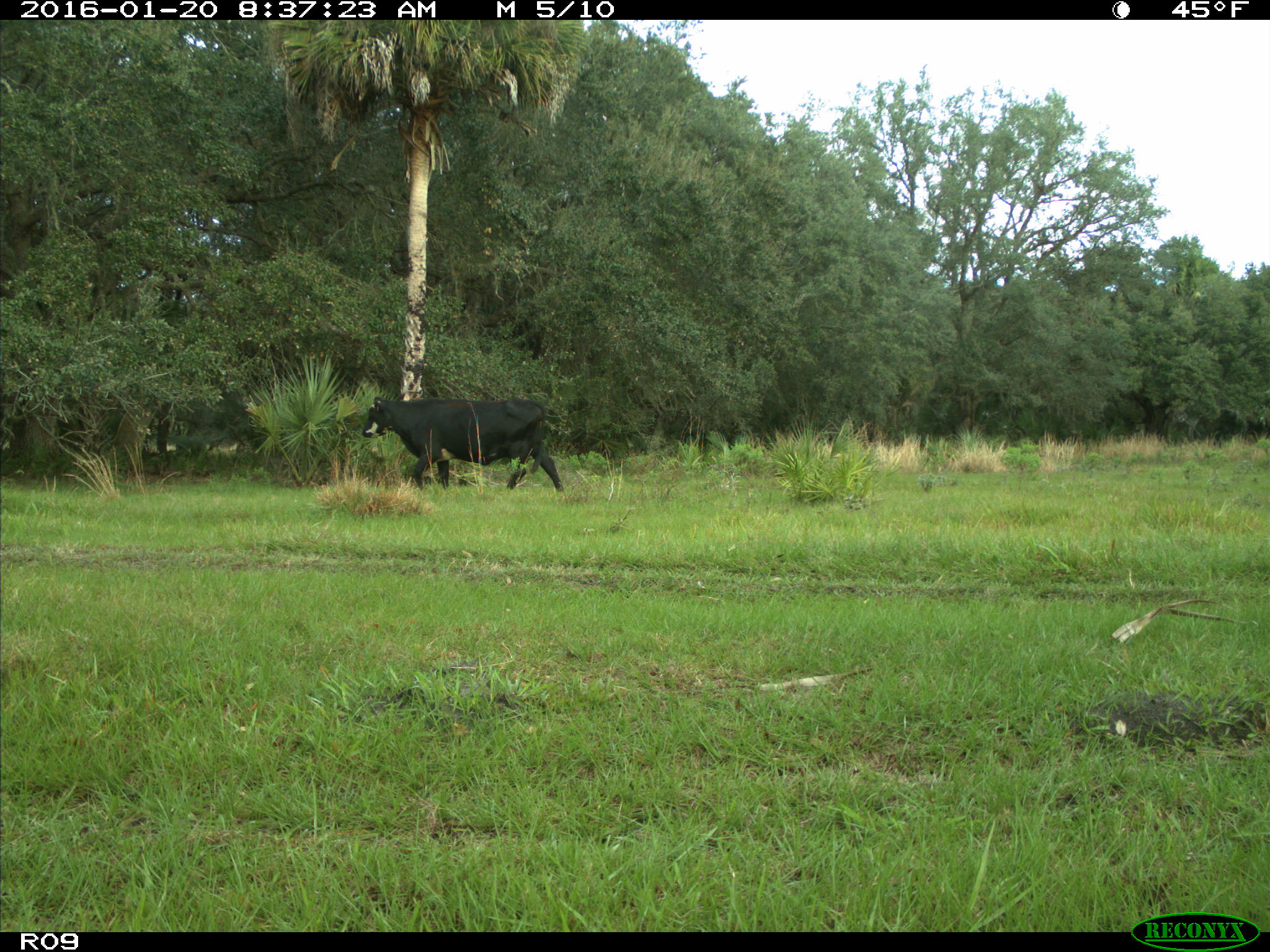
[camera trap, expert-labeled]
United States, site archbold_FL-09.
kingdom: Animalia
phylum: Chordata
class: Mammalia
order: Artiodactyla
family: Bovidae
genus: Bos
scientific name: Bos taurus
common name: domestic cow